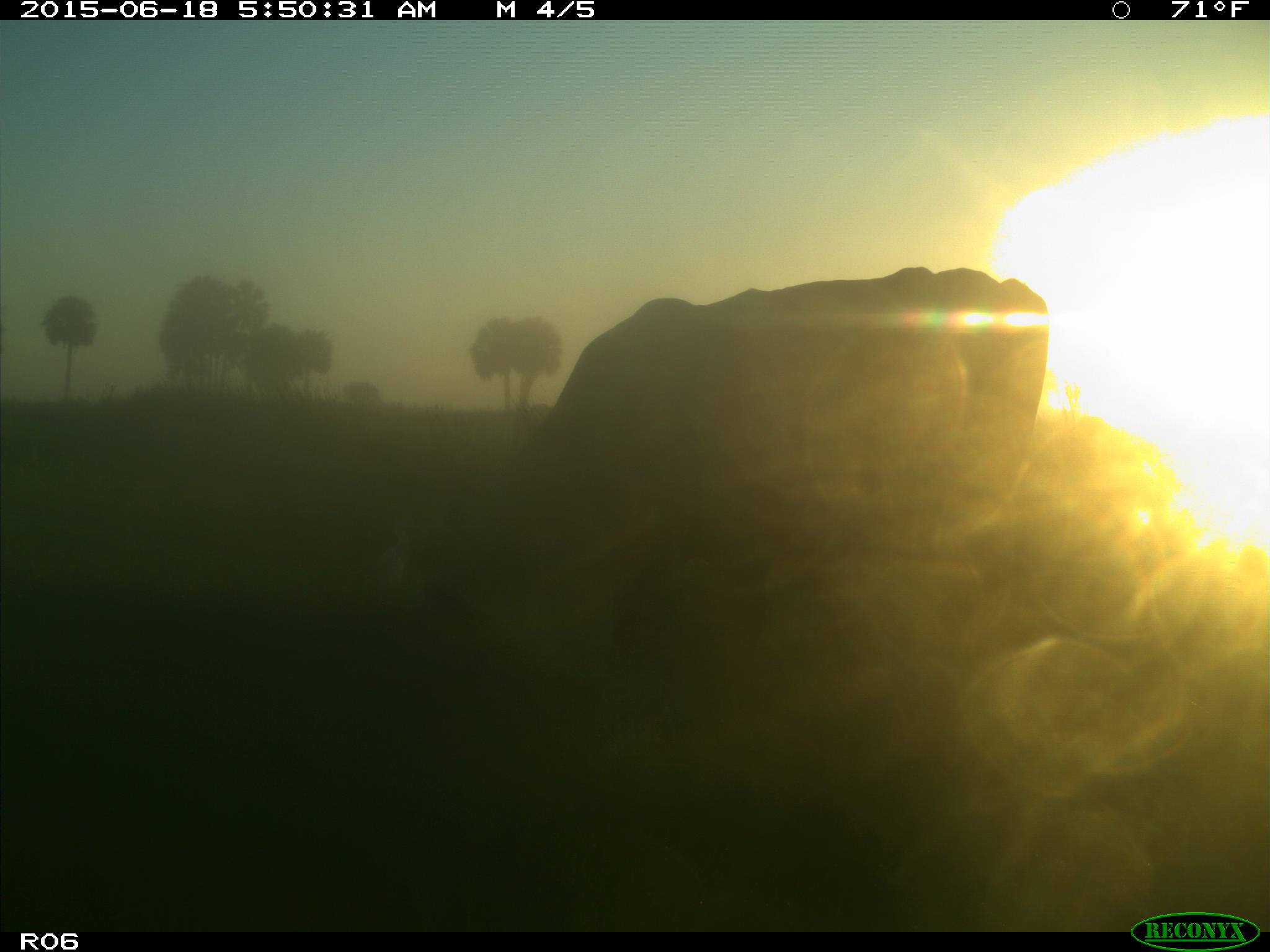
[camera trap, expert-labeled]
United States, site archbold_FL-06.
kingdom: Animalia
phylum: Chordata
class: Mammalia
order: Artiodactyla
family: Bovidae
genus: Bos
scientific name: Bos taurus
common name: domestic cow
Bos taurus (domestic cow).